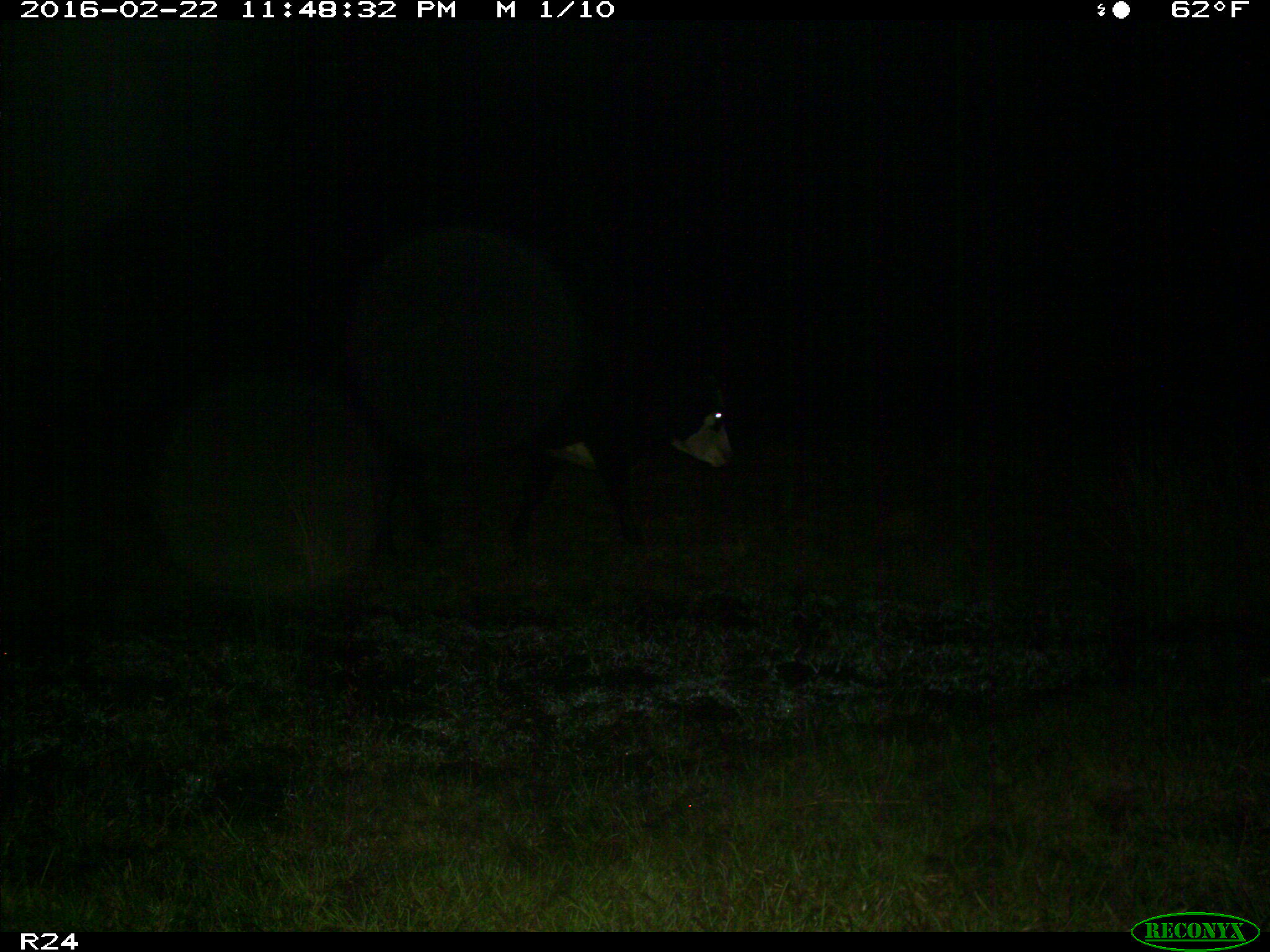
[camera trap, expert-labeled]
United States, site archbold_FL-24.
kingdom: Animalia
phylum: Chordata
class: Mammalia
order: Artiodactyla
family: Bovidae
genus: Bos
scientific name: Bos taurus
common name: domestic cow